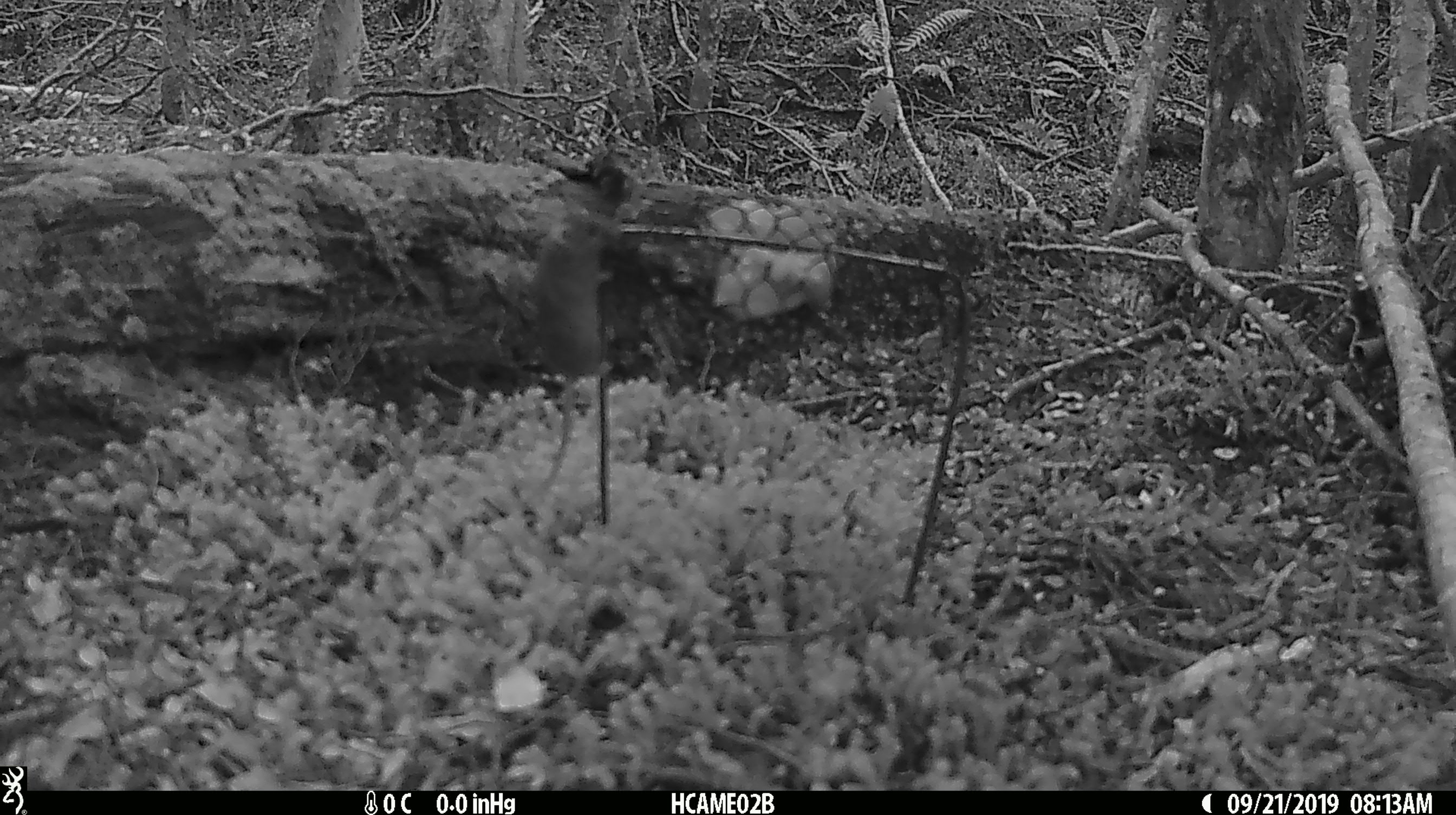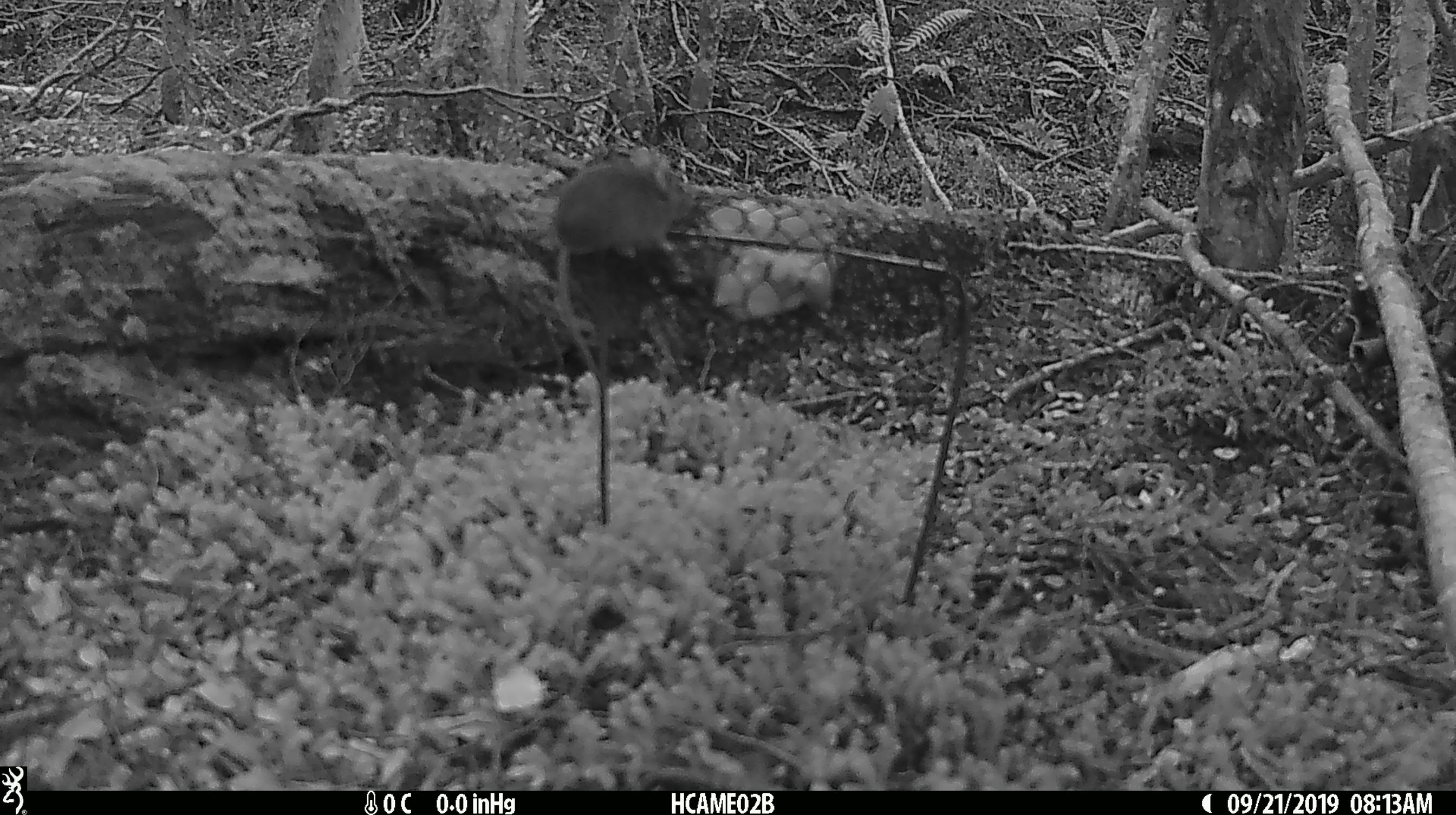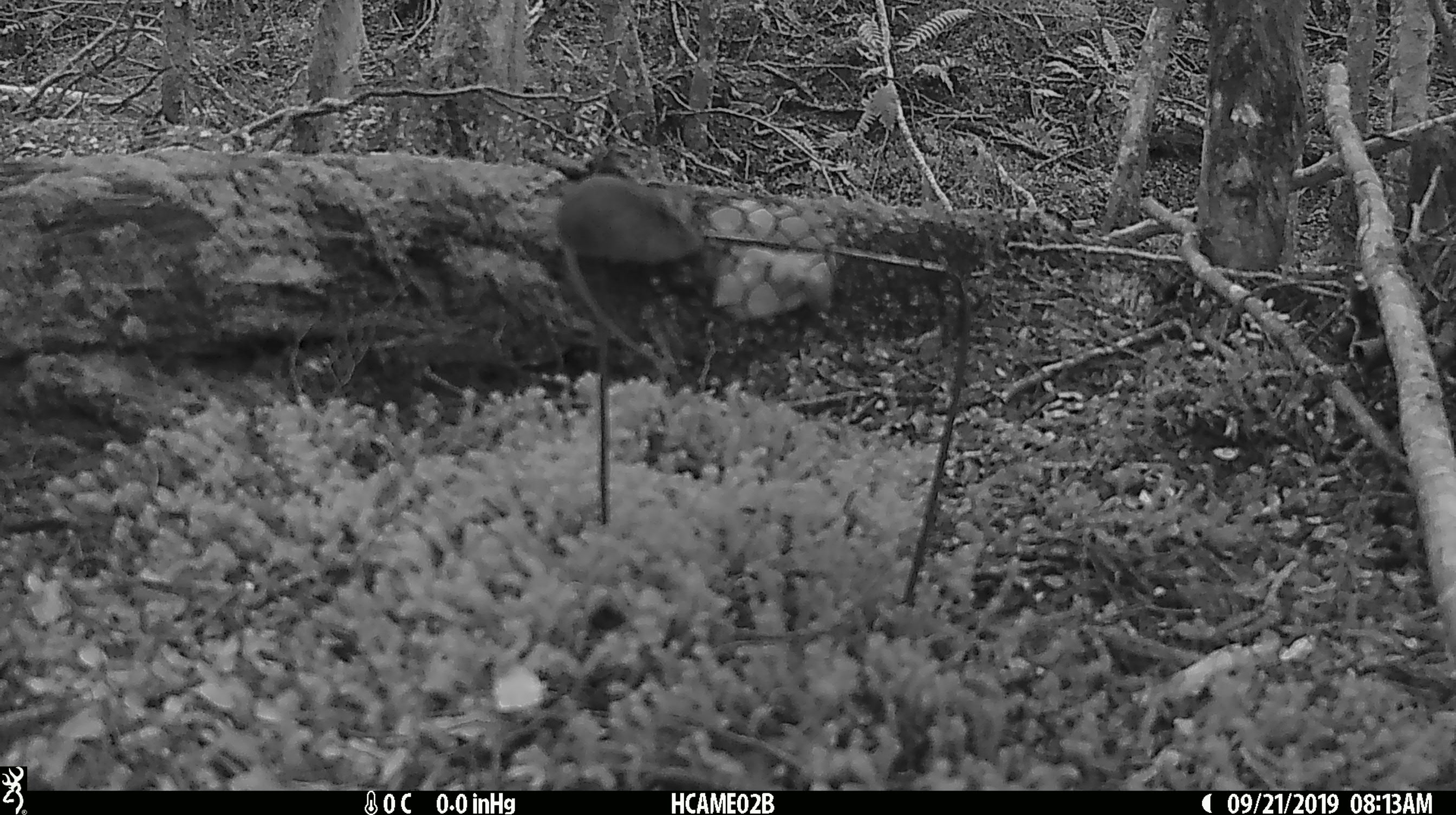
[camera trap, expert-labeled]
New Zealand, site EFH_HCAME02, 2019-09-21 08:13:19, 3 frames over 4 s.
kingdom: Animalia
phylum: Chordata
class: Mammalia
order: Rodentia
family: Muridae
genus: Mus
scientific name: Mus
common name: mouse